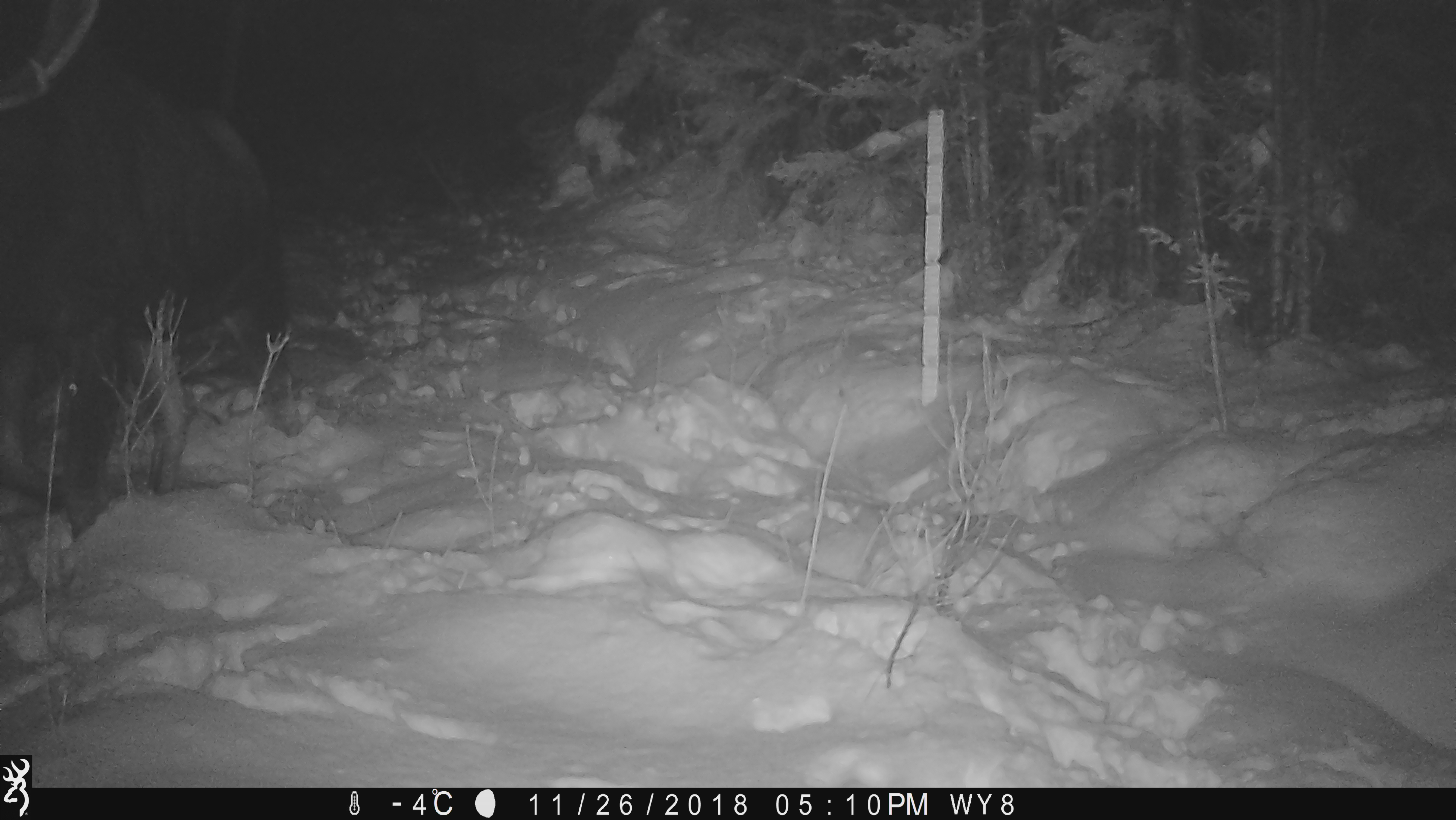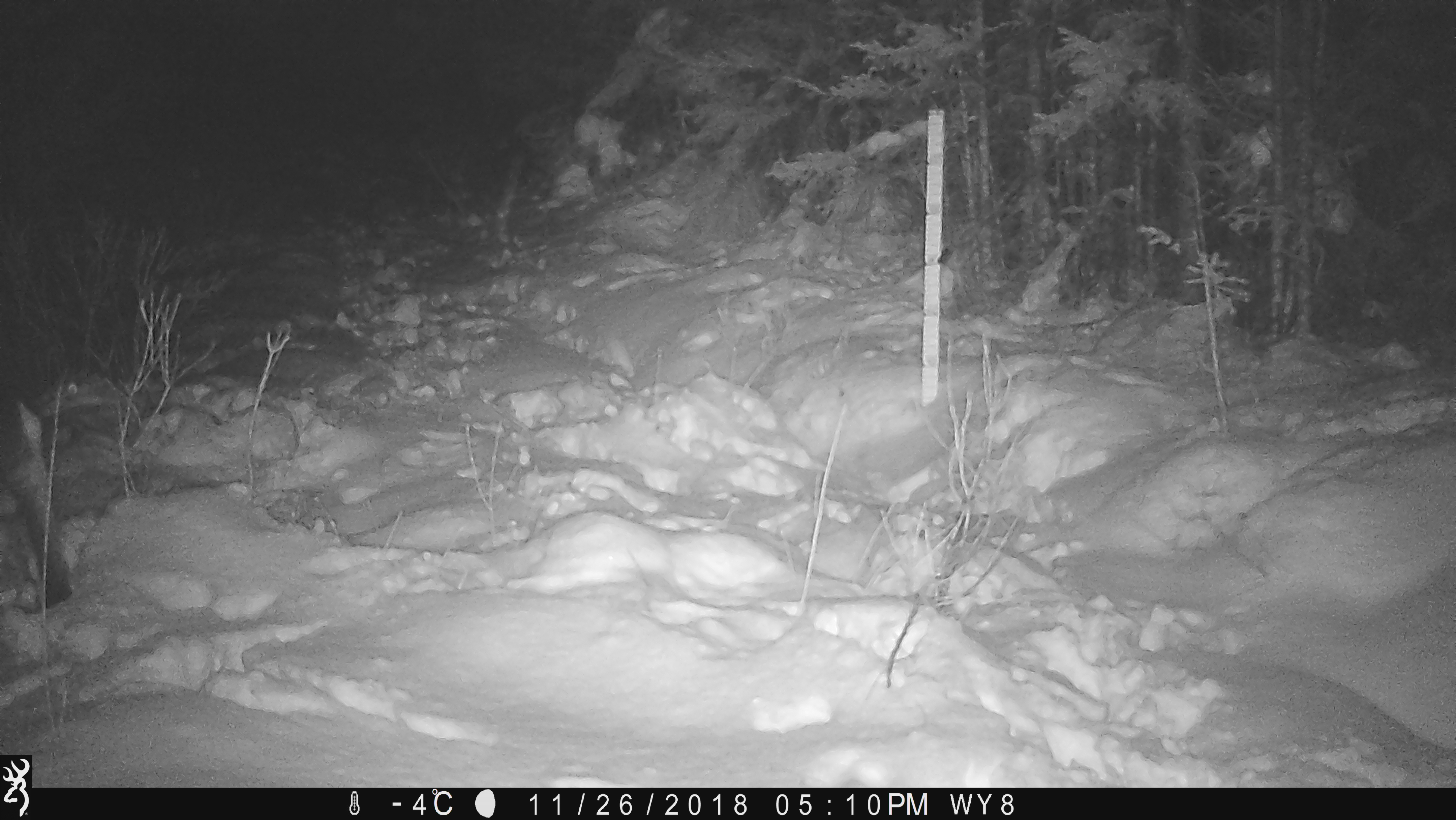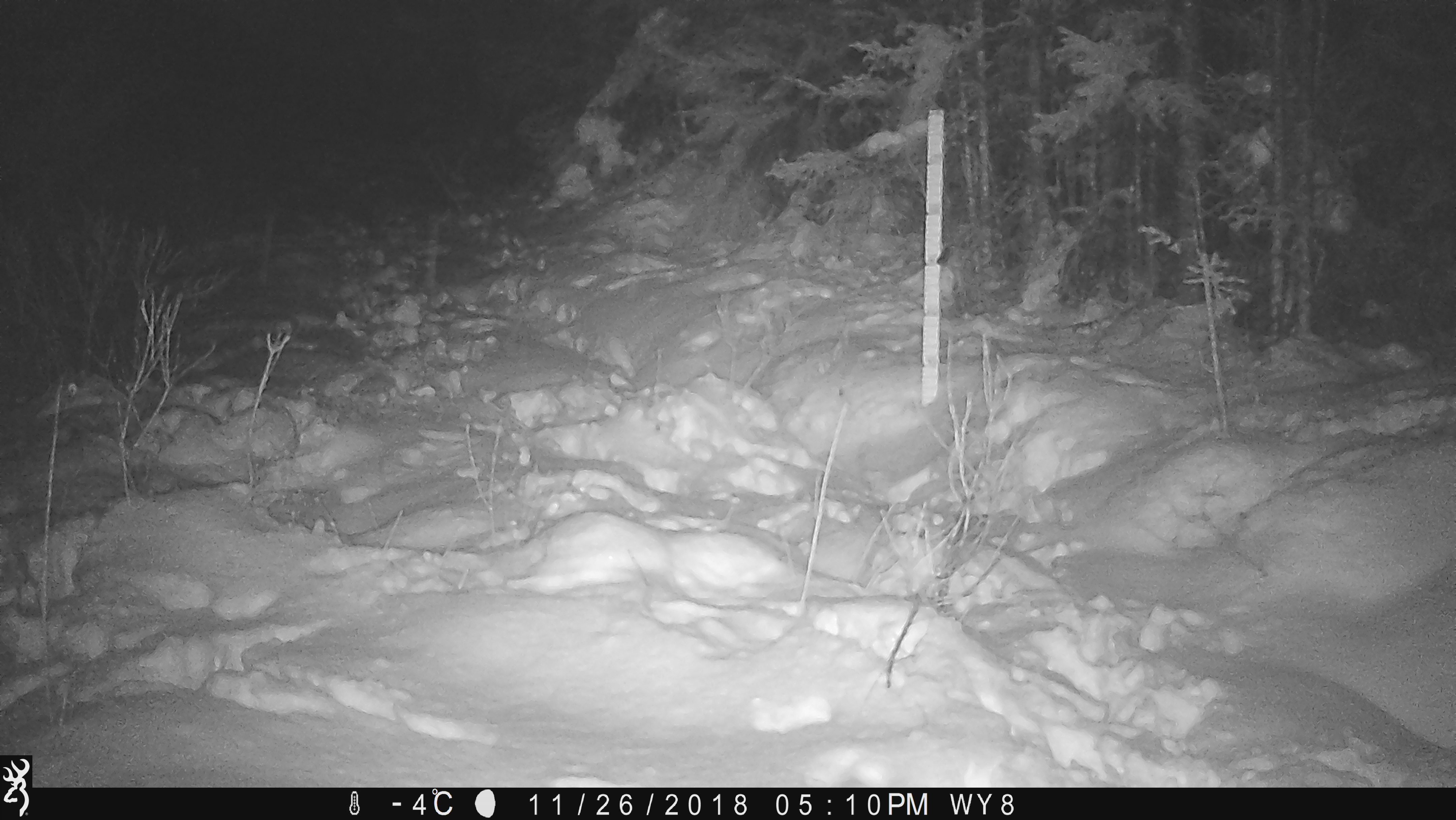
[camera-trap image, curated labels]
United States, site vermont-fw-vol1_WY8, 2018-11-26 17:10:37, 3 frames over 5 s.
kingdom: Animalia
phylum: Chordata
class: Mammalia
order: Artiodactyla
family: Cervidae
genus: Alces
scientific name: Alces alces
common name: moose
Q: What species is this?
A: Moose (Alces alces).